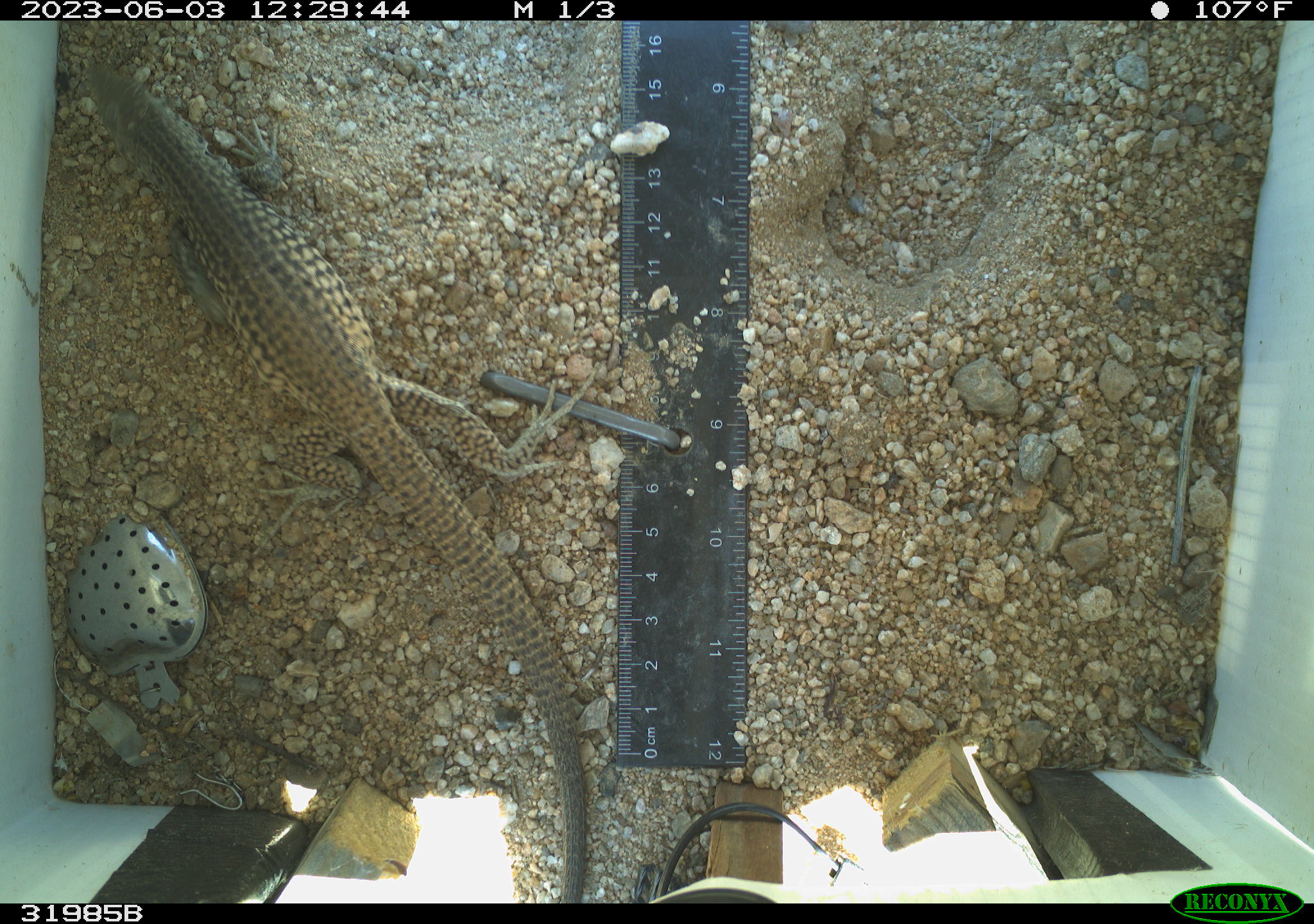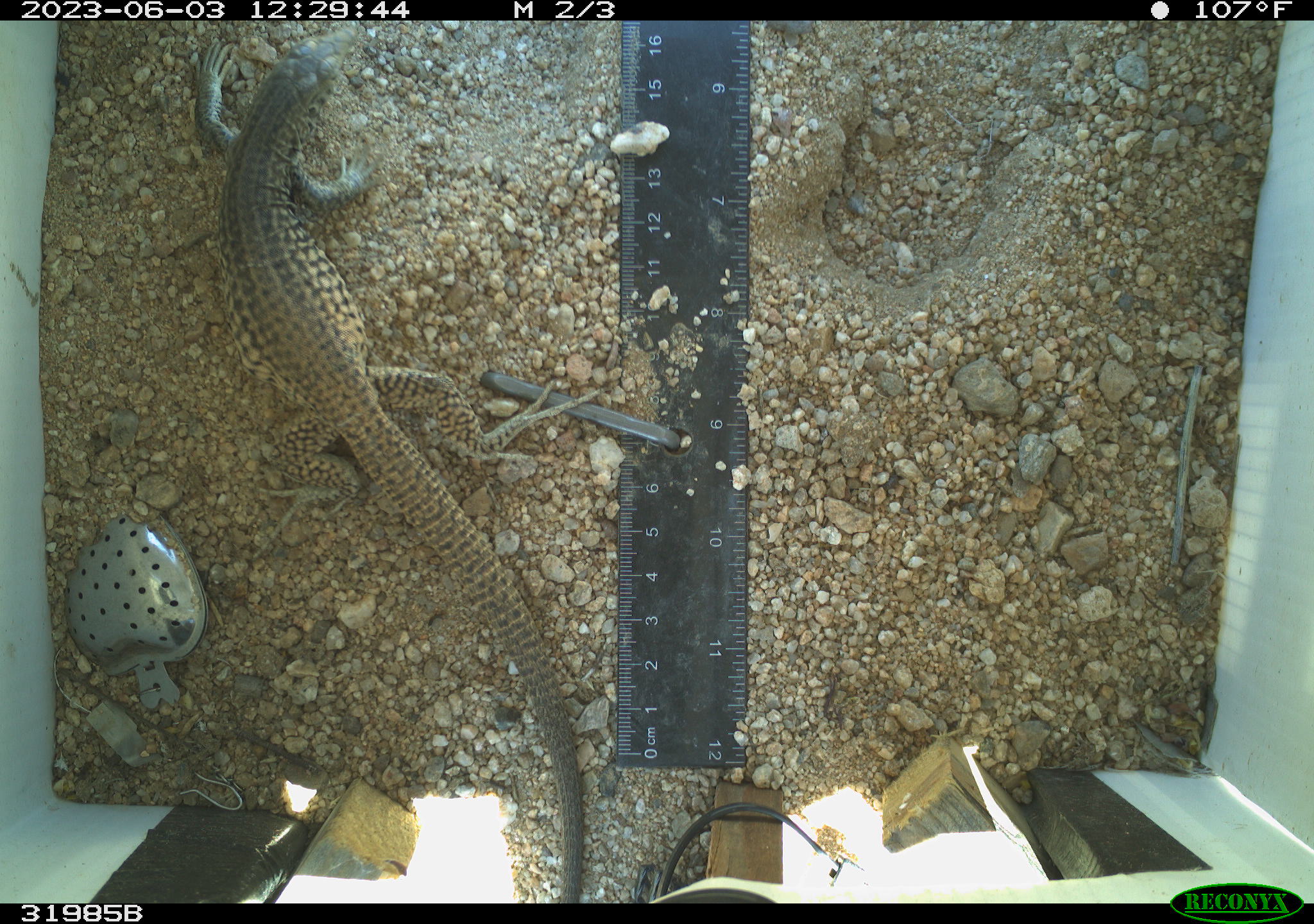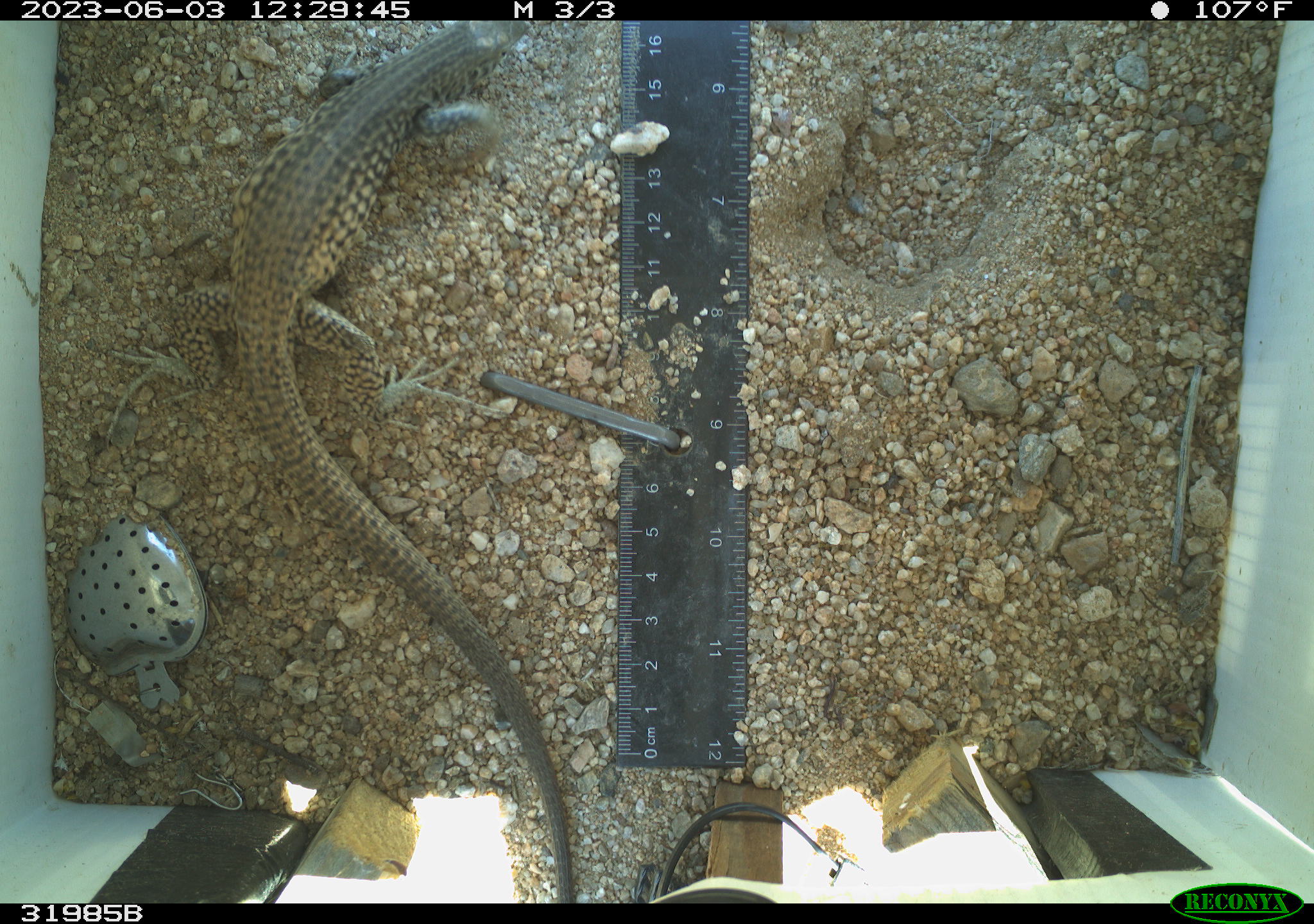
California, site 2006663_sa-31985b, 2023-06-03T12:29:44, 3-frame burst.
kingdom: Animalia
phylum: Chordata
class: Reptilia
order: Squamata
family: Teiidae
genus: Aspidoscelis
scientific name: Aspidoscelis tigris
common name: western whiptail